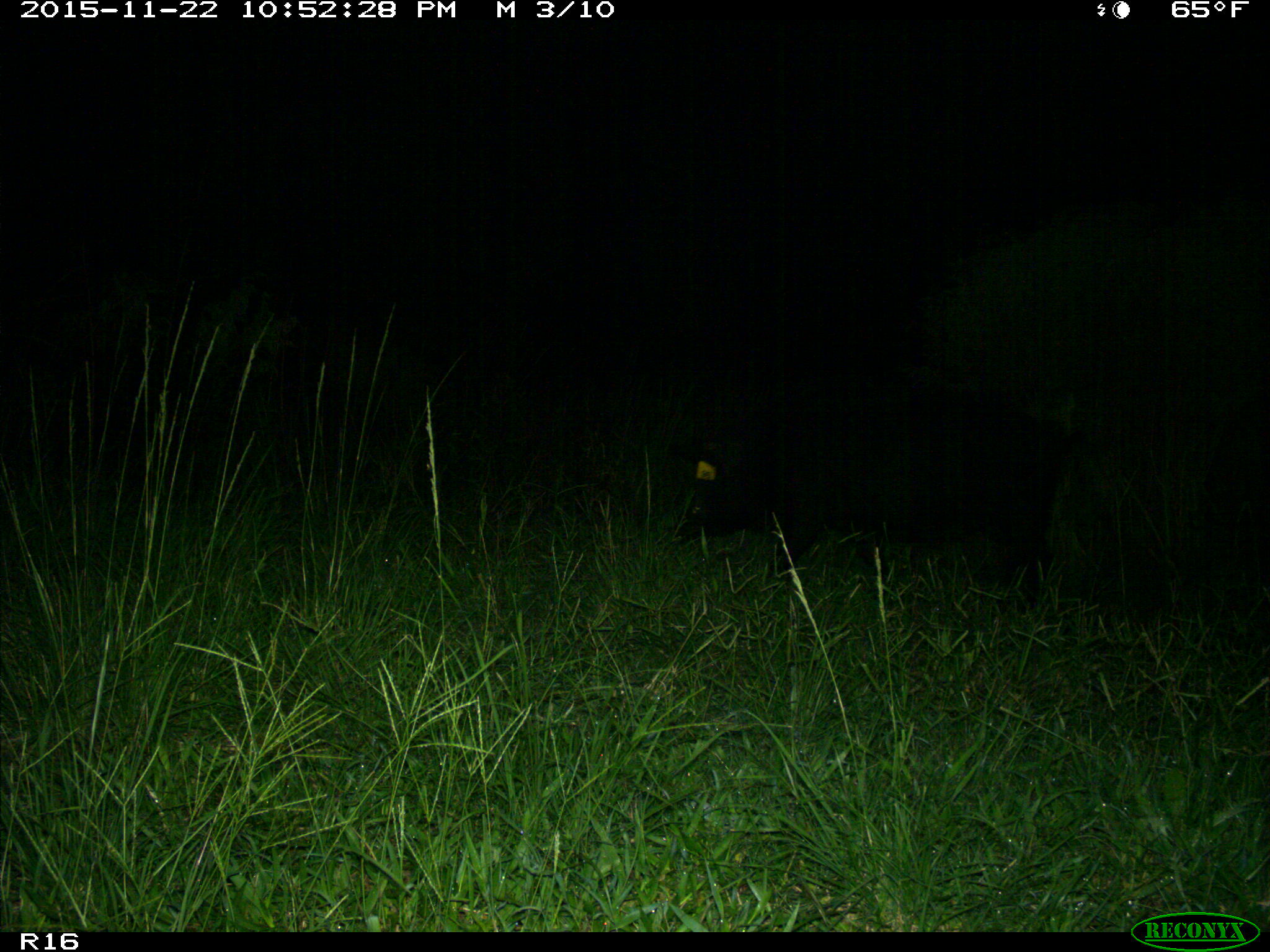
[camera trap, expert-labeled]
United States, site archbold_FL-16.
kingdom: Animalia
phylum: Chordata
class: Mammalia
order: Artiodactyla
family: Suidae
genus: Sus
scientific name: Sus scrofa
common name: wild boar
Sus scrofa (wild boar).